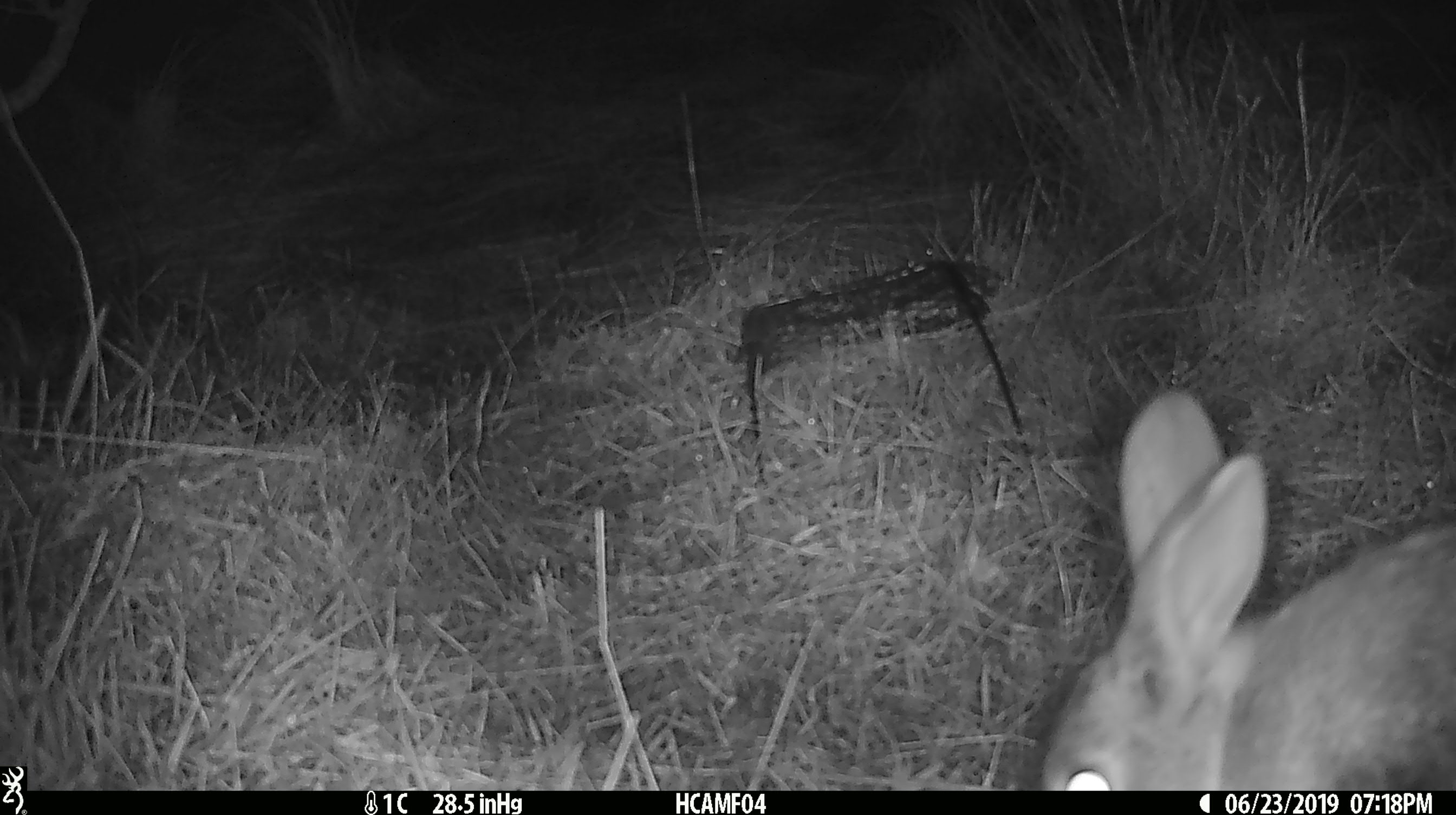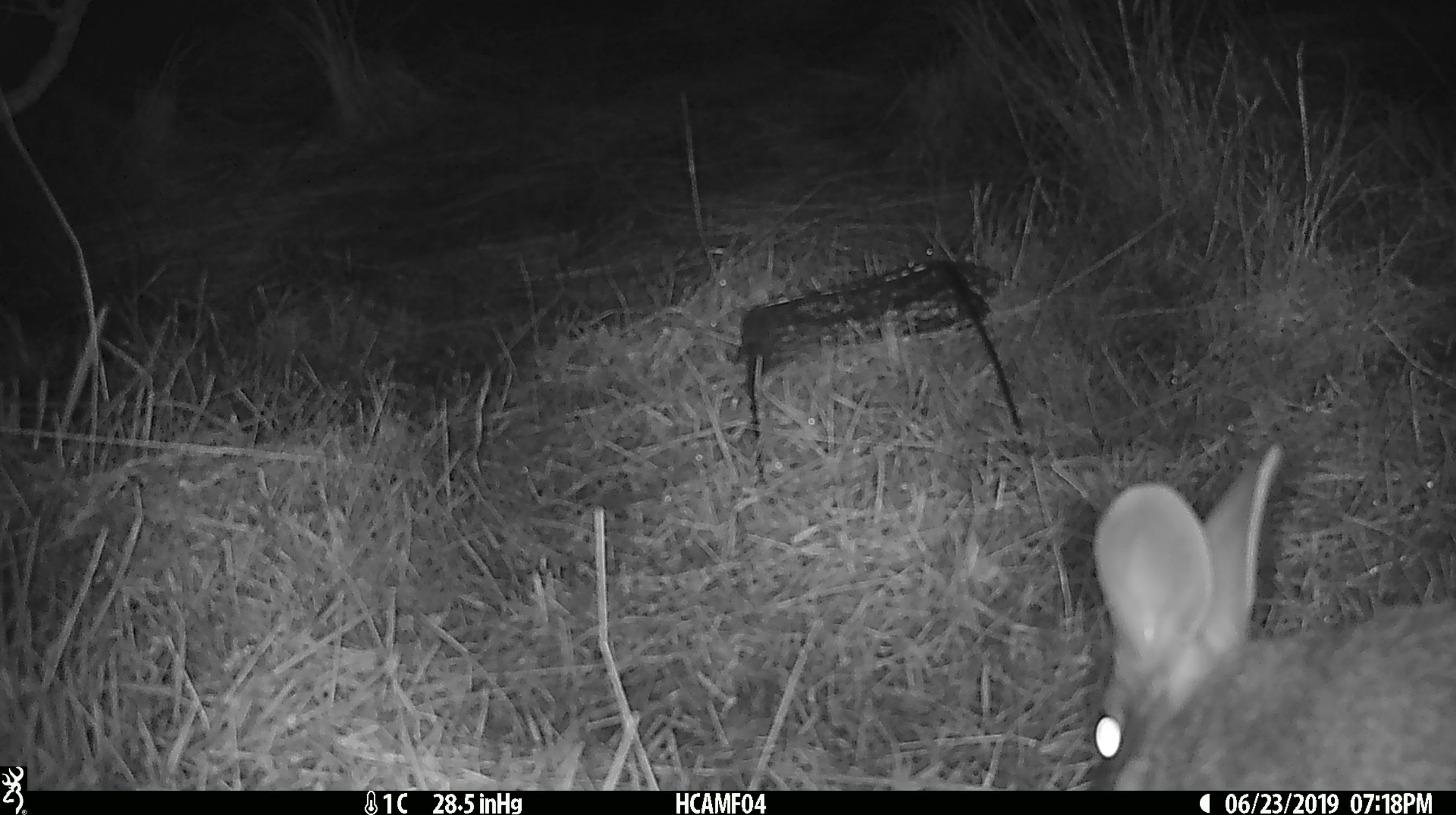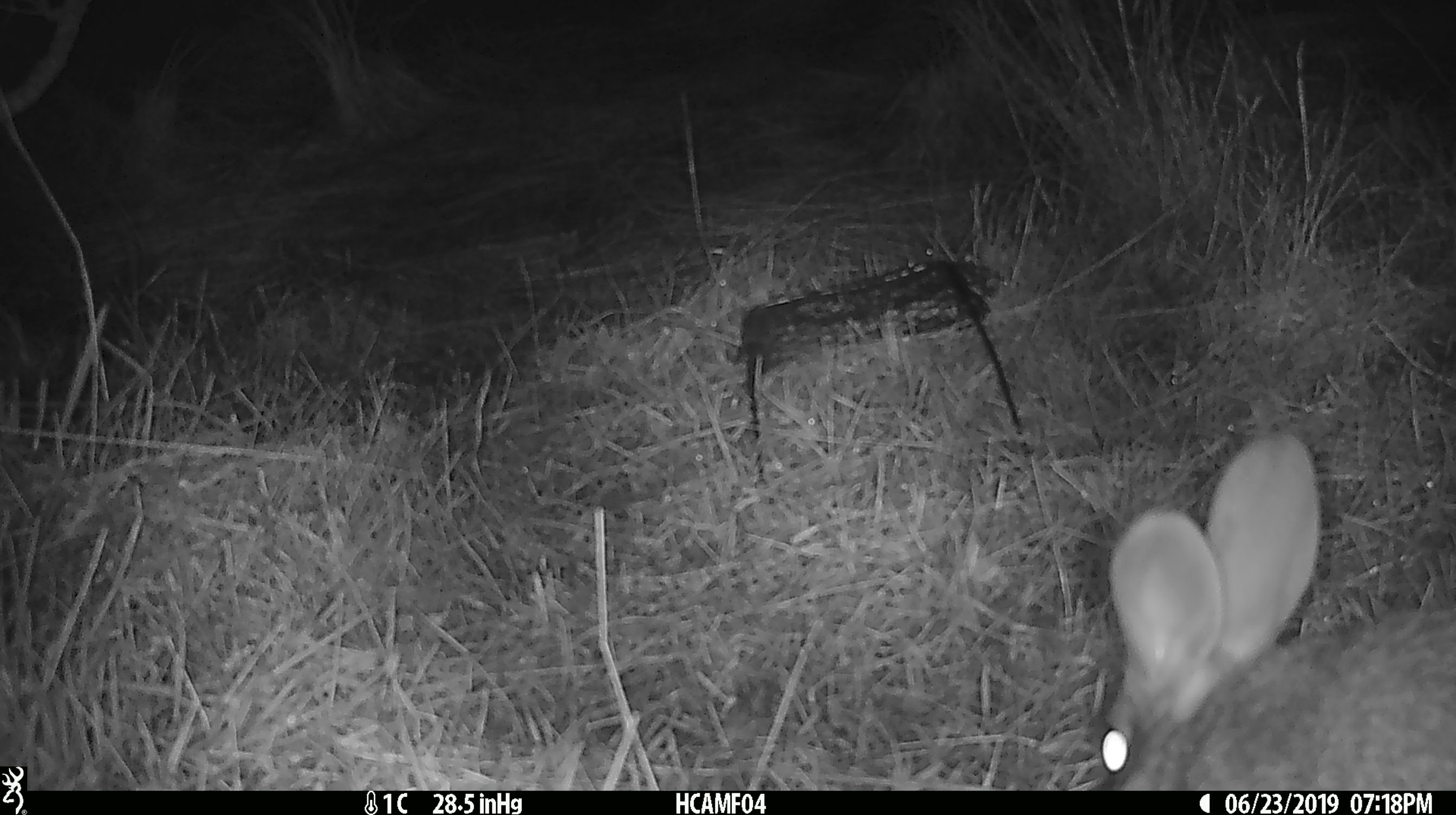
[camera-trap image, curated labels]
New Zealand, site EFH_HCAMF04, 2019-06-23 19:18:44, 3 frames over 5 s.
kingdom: Animalia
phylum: Chordata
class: Mammalia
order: Lagomorpha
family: Leporidae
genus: Lepus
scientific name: Lepus europaeus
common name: brown hare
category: hare